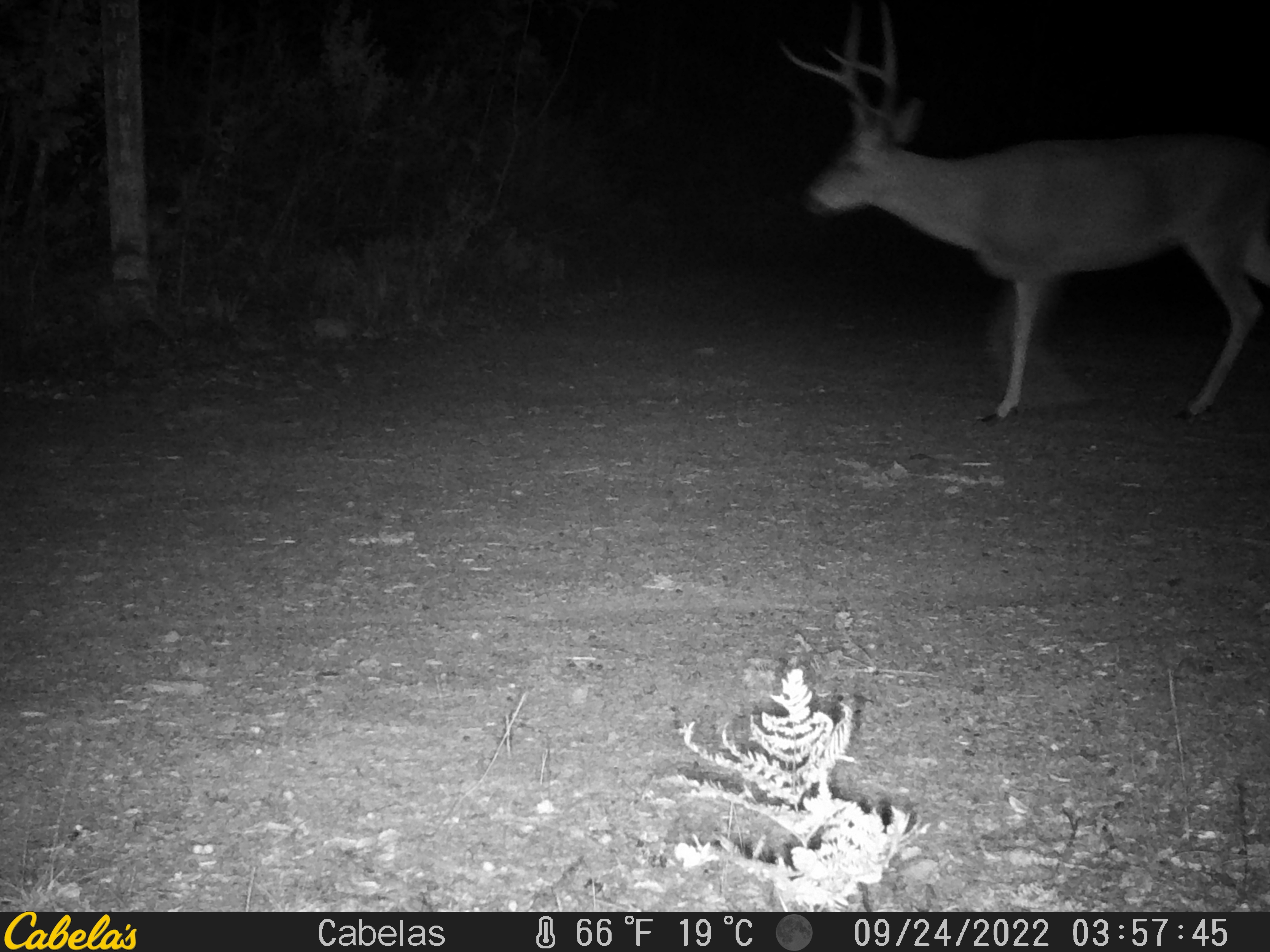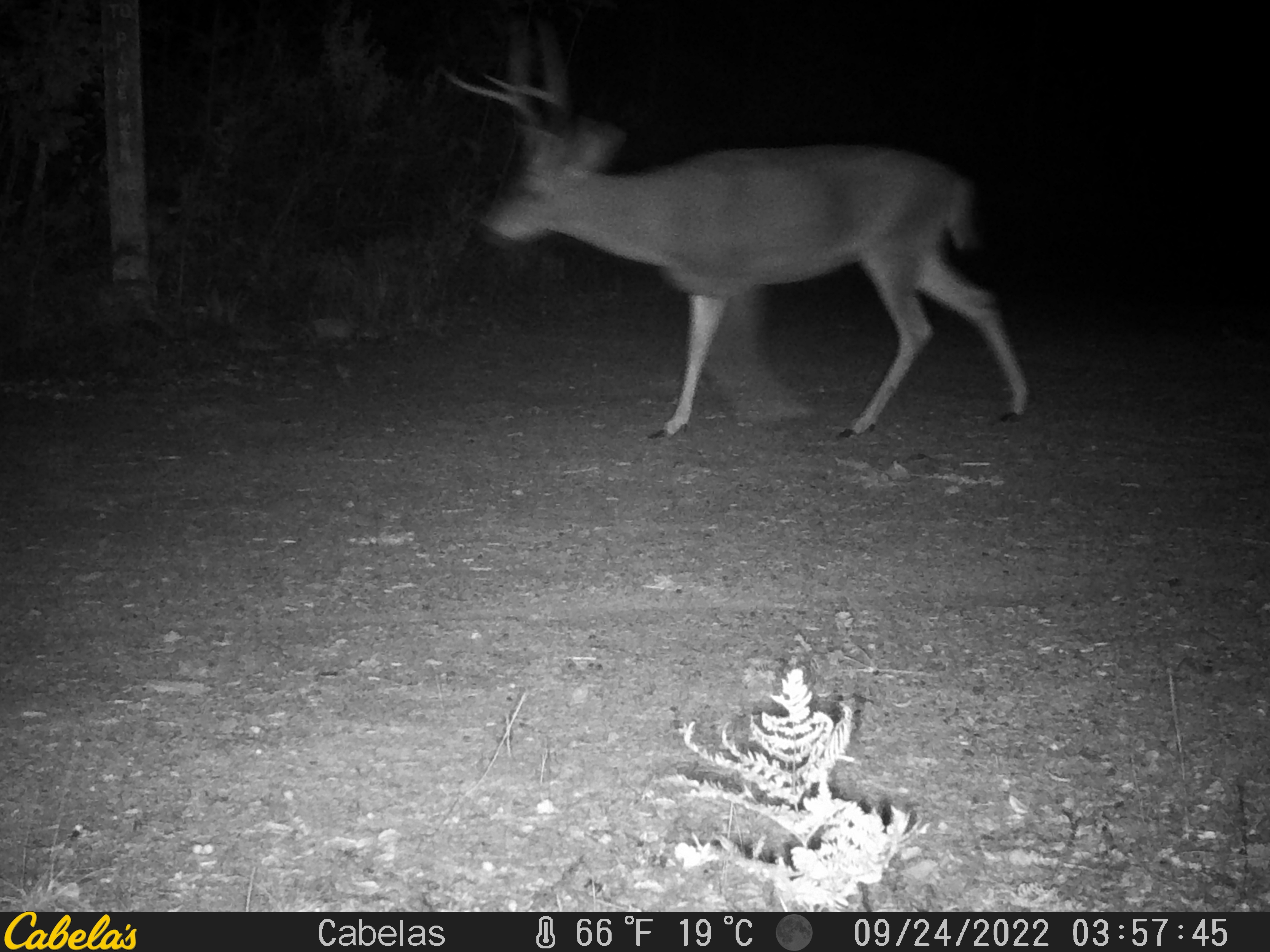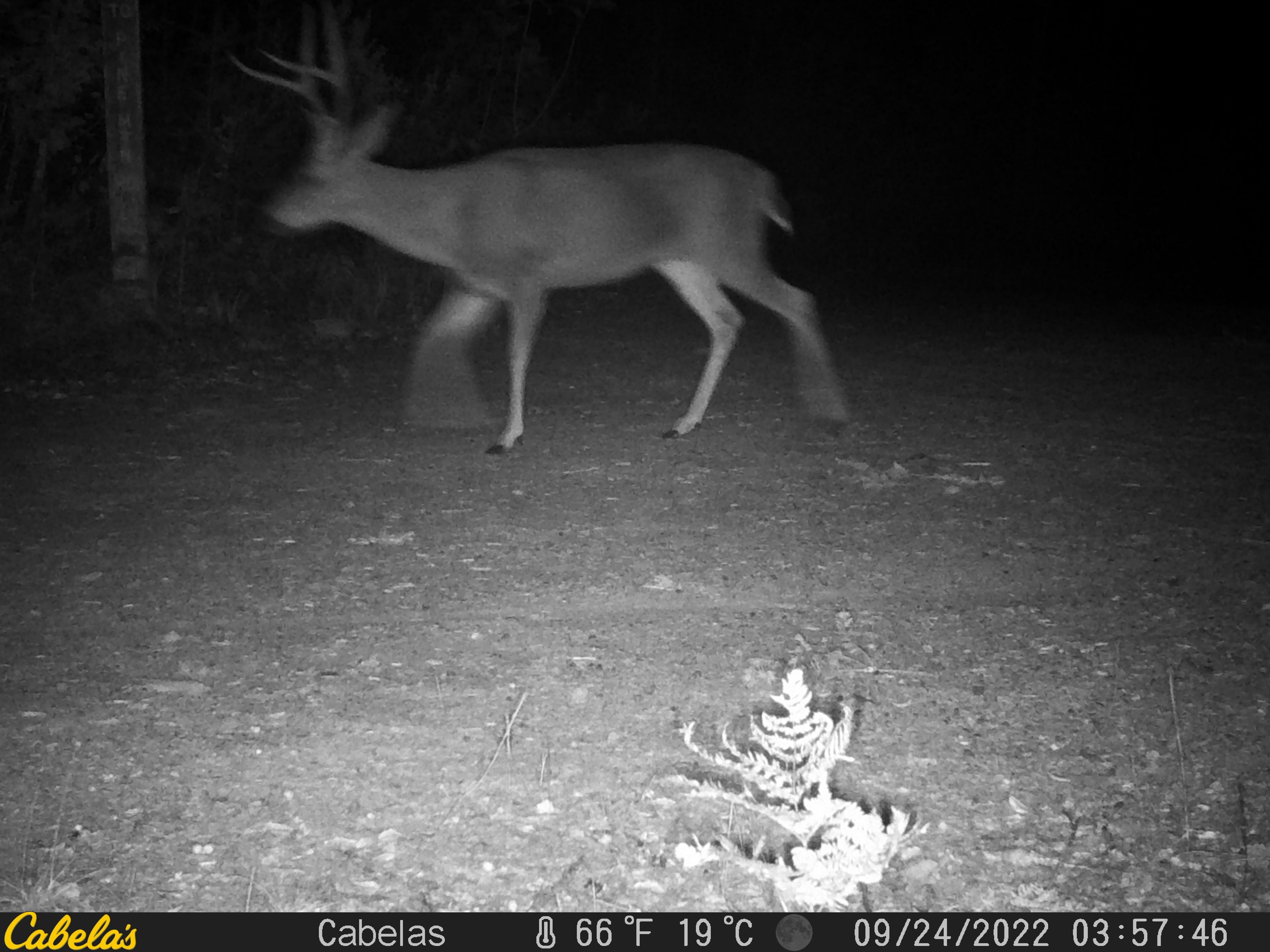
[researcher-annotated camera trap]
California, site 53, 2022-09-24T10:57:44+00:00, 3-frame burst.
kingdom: Animalia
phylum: Chordata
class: Mammalia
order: Artiodactyla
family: Cervidae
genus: Odocoileus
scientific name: Odocoileus hemionus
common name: mule deer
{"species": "mule deer (Odocoileus hemionus)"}